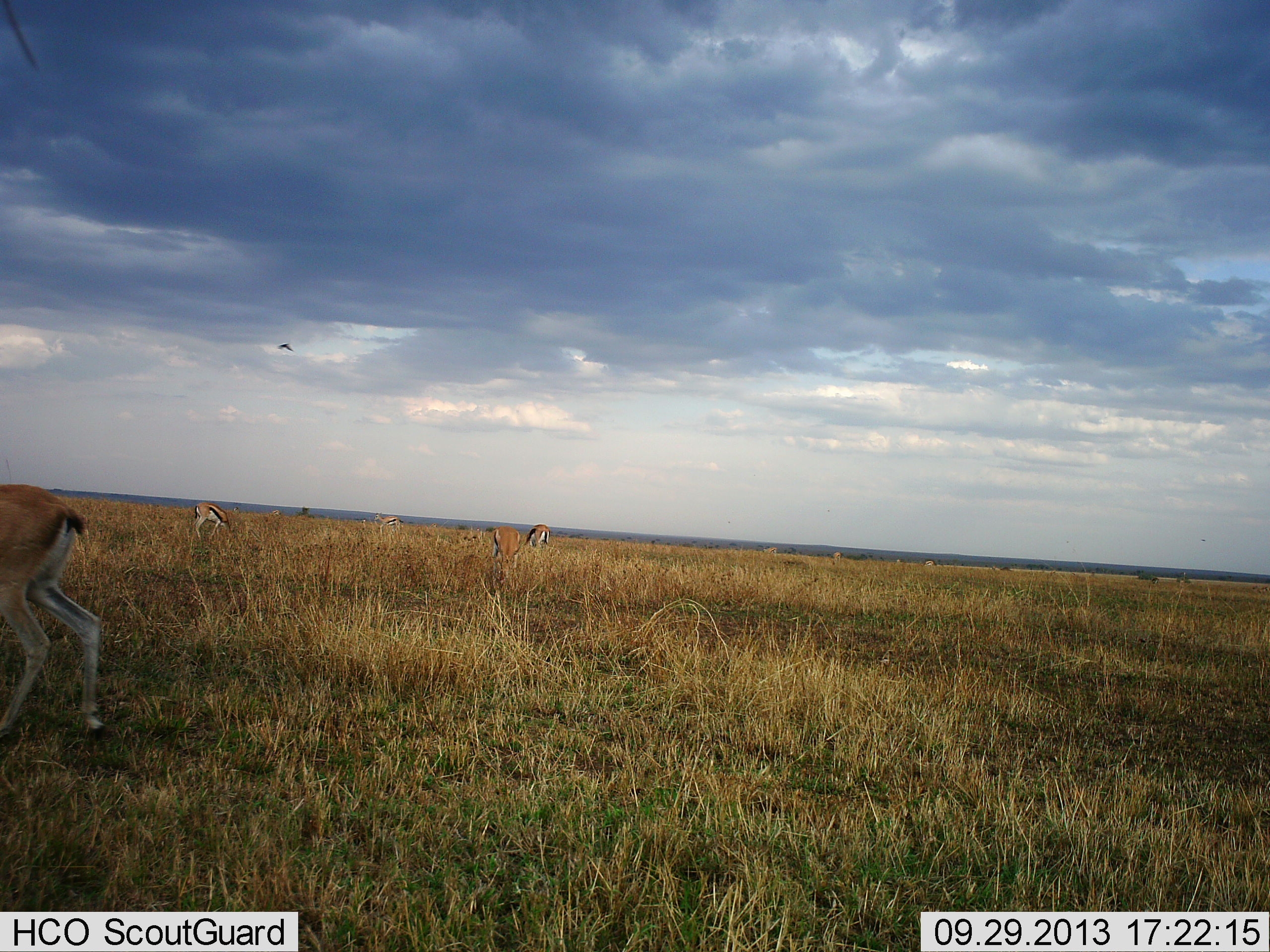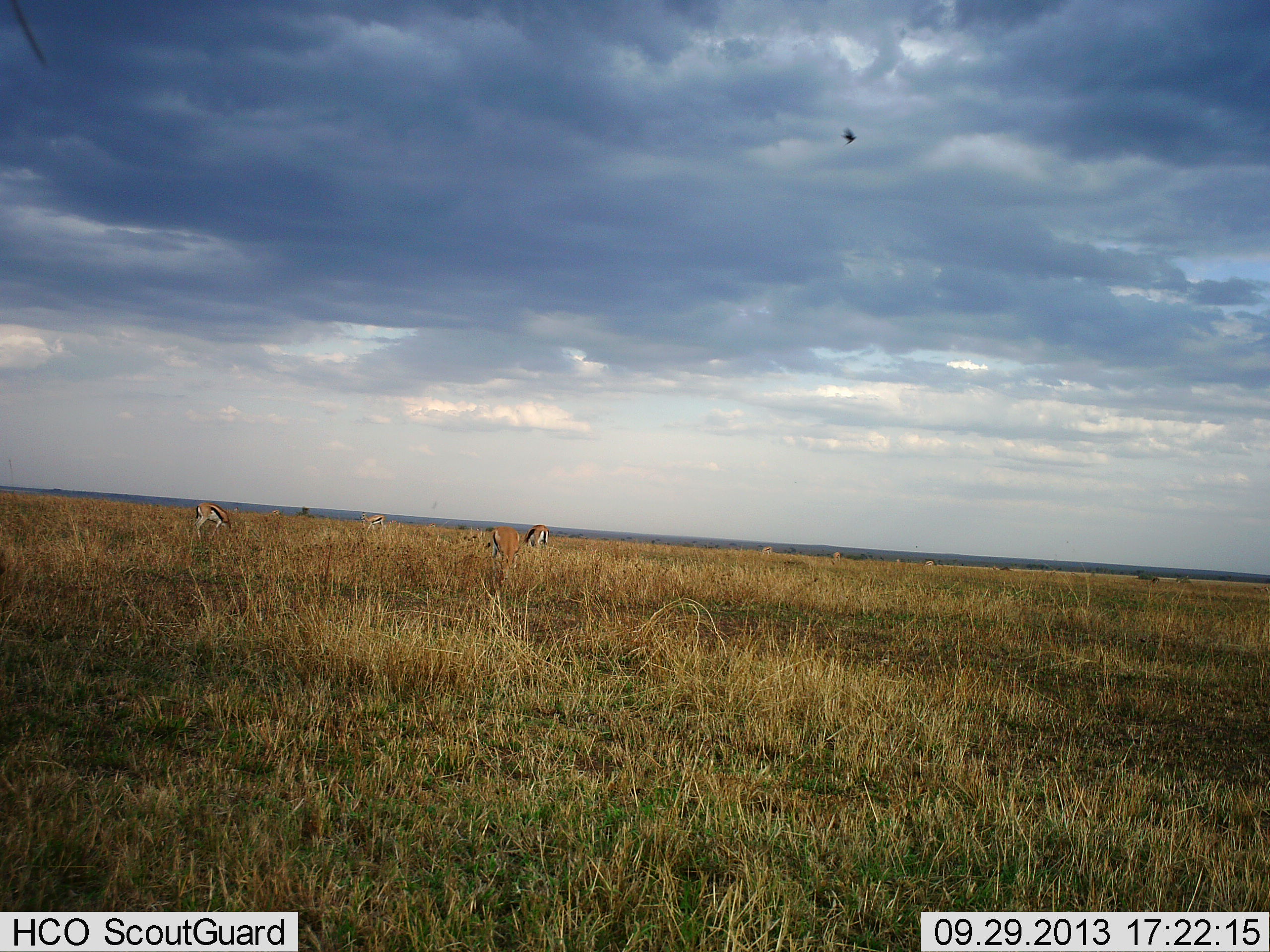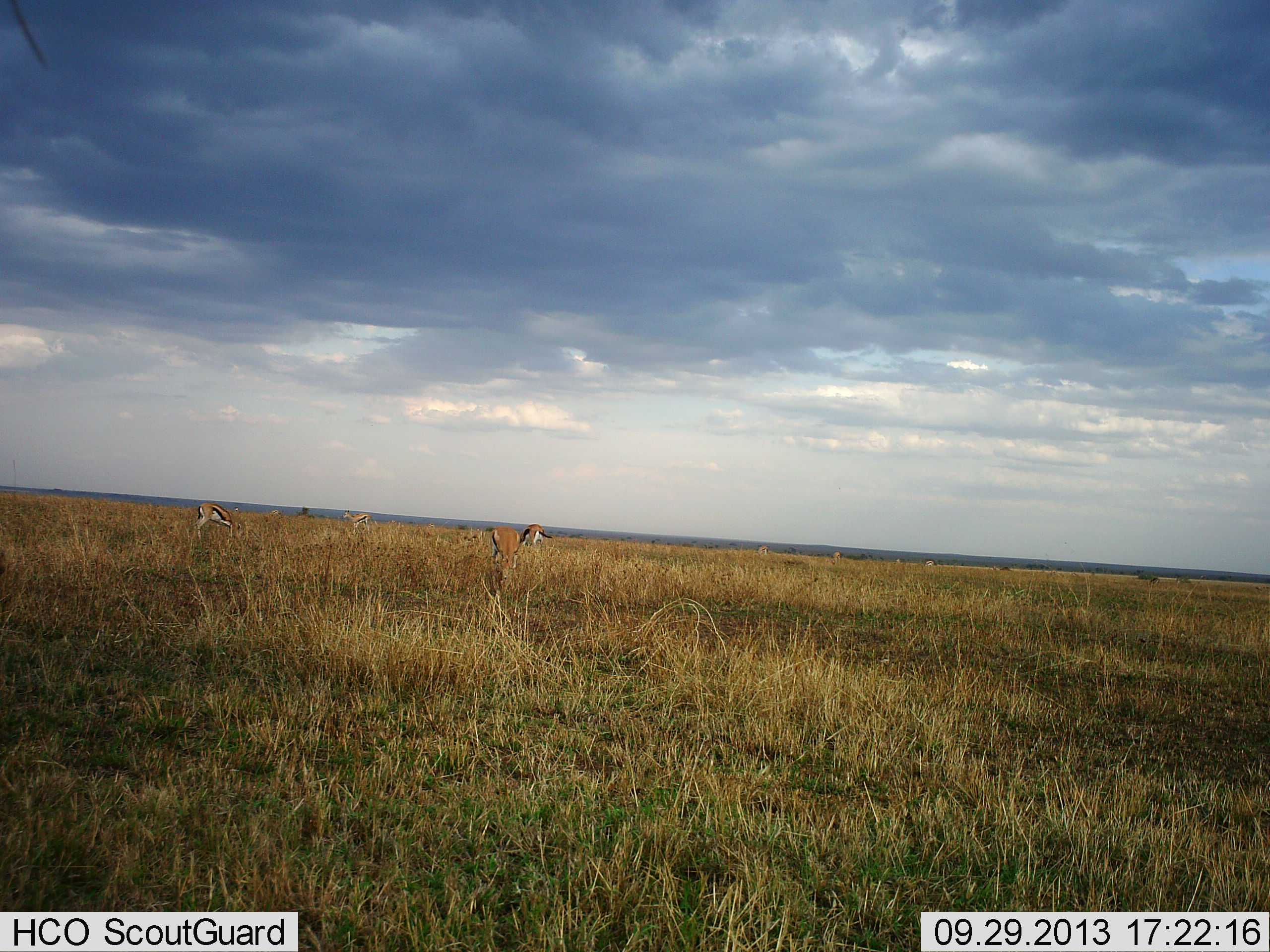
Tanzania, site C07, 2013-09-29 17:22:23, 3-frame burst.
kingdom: Animalia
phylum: Chordata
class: Mammalia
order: Artiodactyla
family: Bovidae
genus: Eudorcas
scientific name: Eudorcas thomsonii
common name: thomson's gazelle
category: gazellethomsons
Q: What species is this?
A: Gazellethomsons (thomson's gazelle) (Eudorcas thomsonii).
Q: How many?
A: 5.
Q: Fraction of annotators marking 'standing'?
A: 35%.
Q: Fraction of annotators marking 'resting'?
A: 6%.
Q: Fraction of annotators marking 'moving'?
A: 65%.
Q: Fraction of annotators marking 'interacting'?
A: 0%.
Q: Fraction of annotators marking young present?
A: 0%.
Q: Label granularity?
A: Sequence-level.